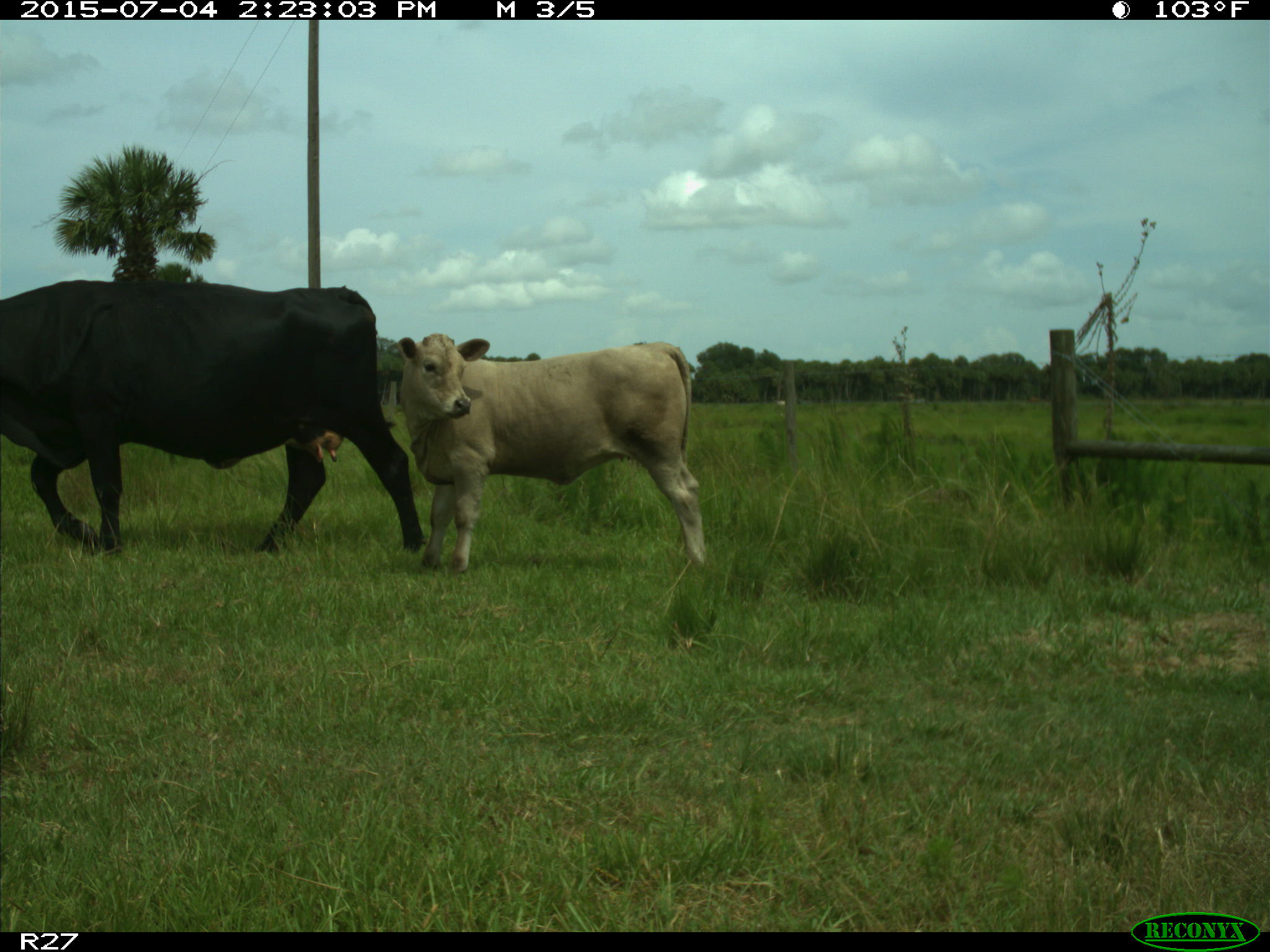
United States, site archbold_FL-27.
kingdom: Animalia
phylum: Chordata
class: Mammalia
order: Artiodactyla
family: Bovidae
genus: Bos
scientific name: Bos taurus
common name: domestic cow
Bos taurus (domestic cow).